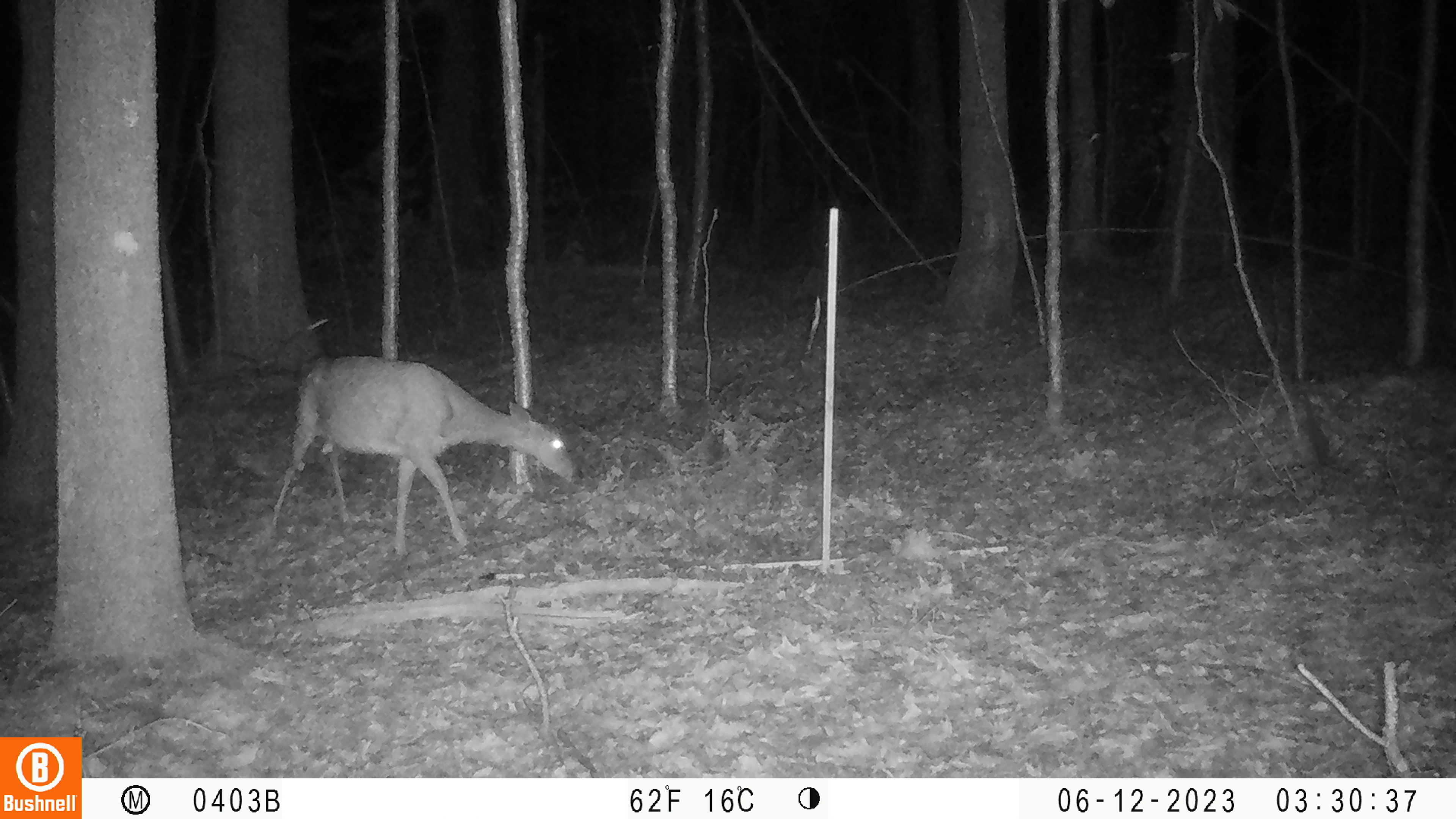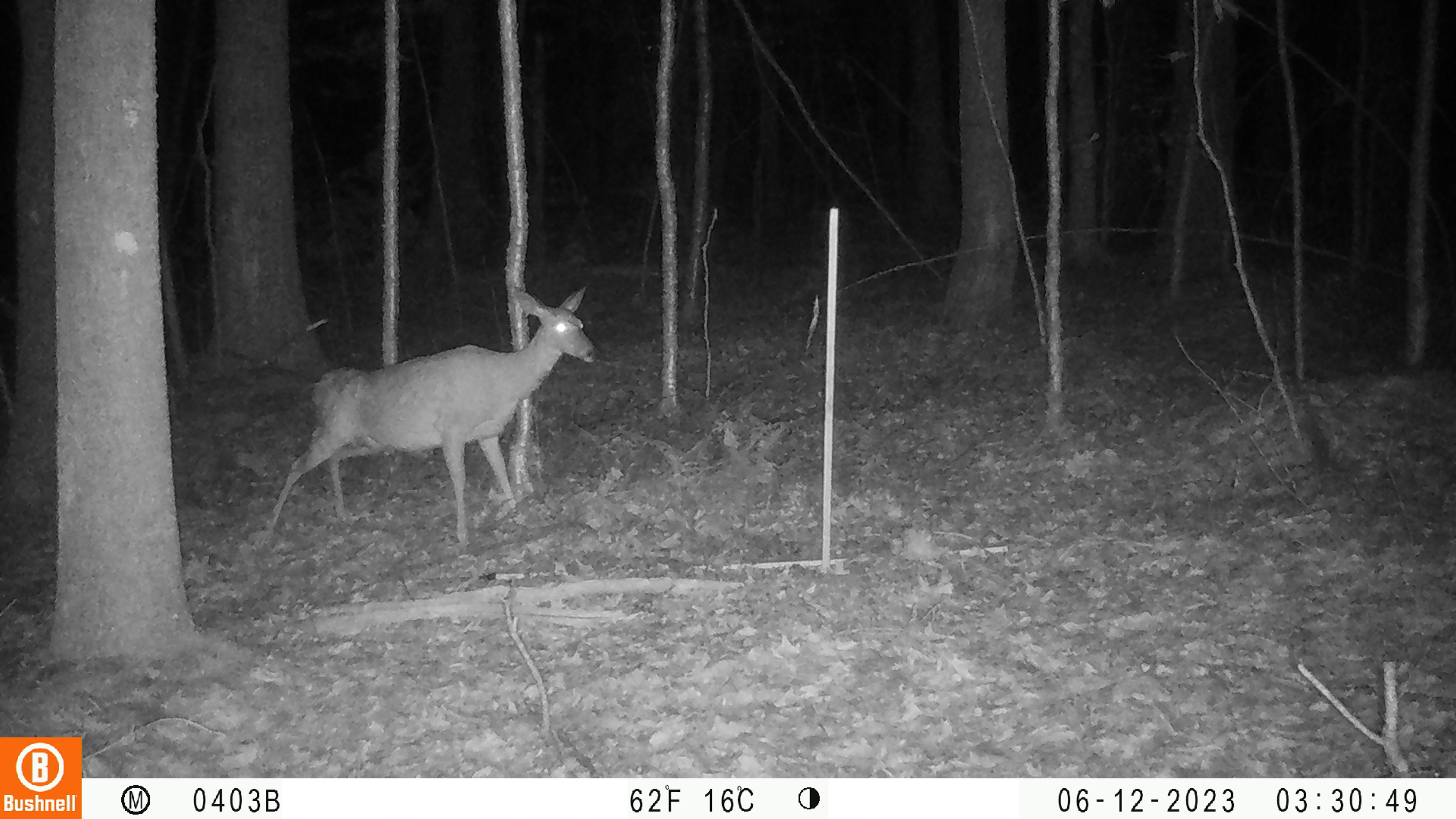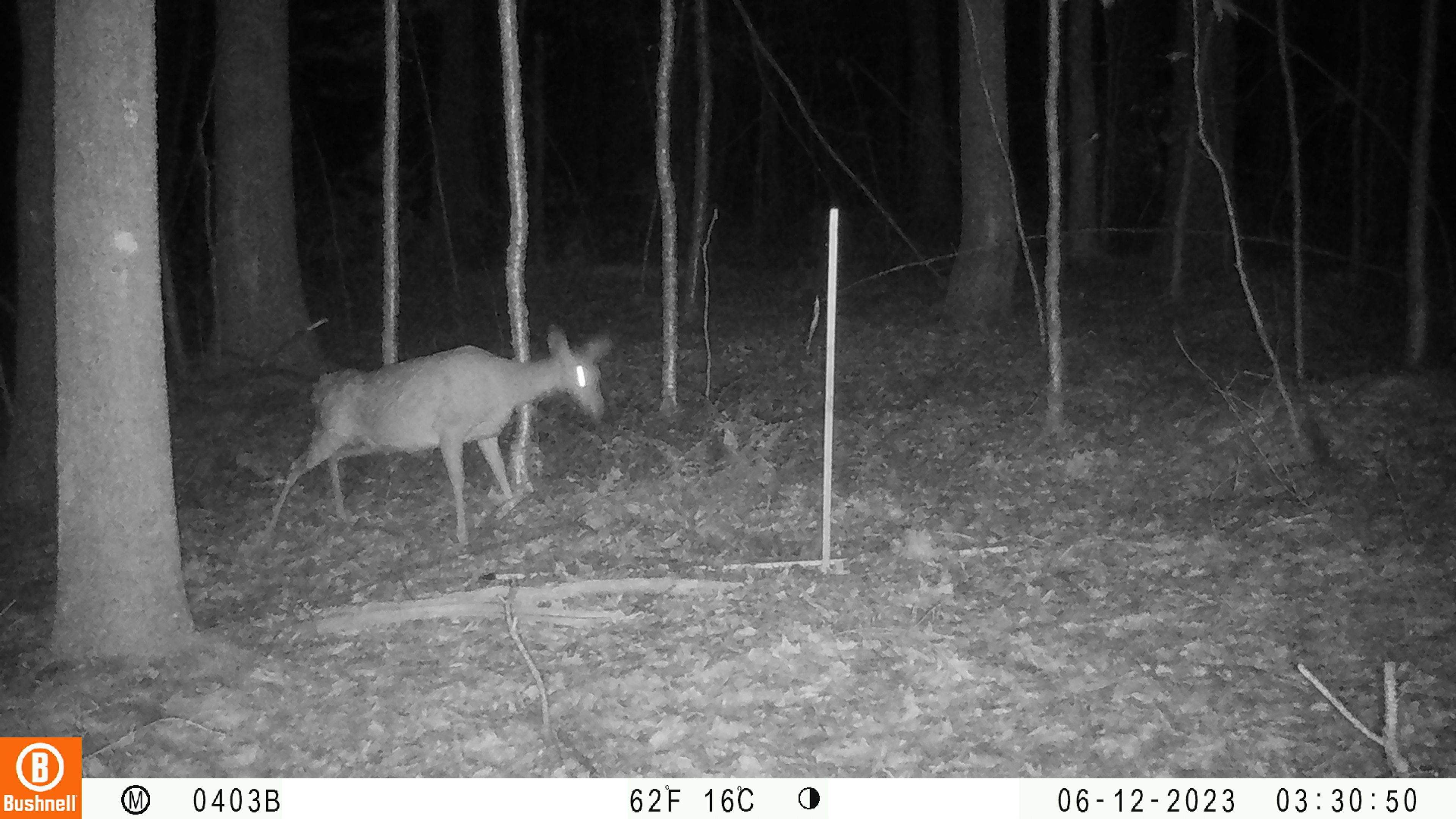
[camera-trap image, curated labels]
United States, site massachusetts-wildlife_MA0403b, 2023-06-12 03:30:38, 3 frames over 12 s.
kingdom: Animalia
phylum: Chordata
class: Mammalia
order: Artiodactyla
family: Cervidae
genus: Odocoileus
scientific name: Odocoileus virginianus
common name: white-tailed deer